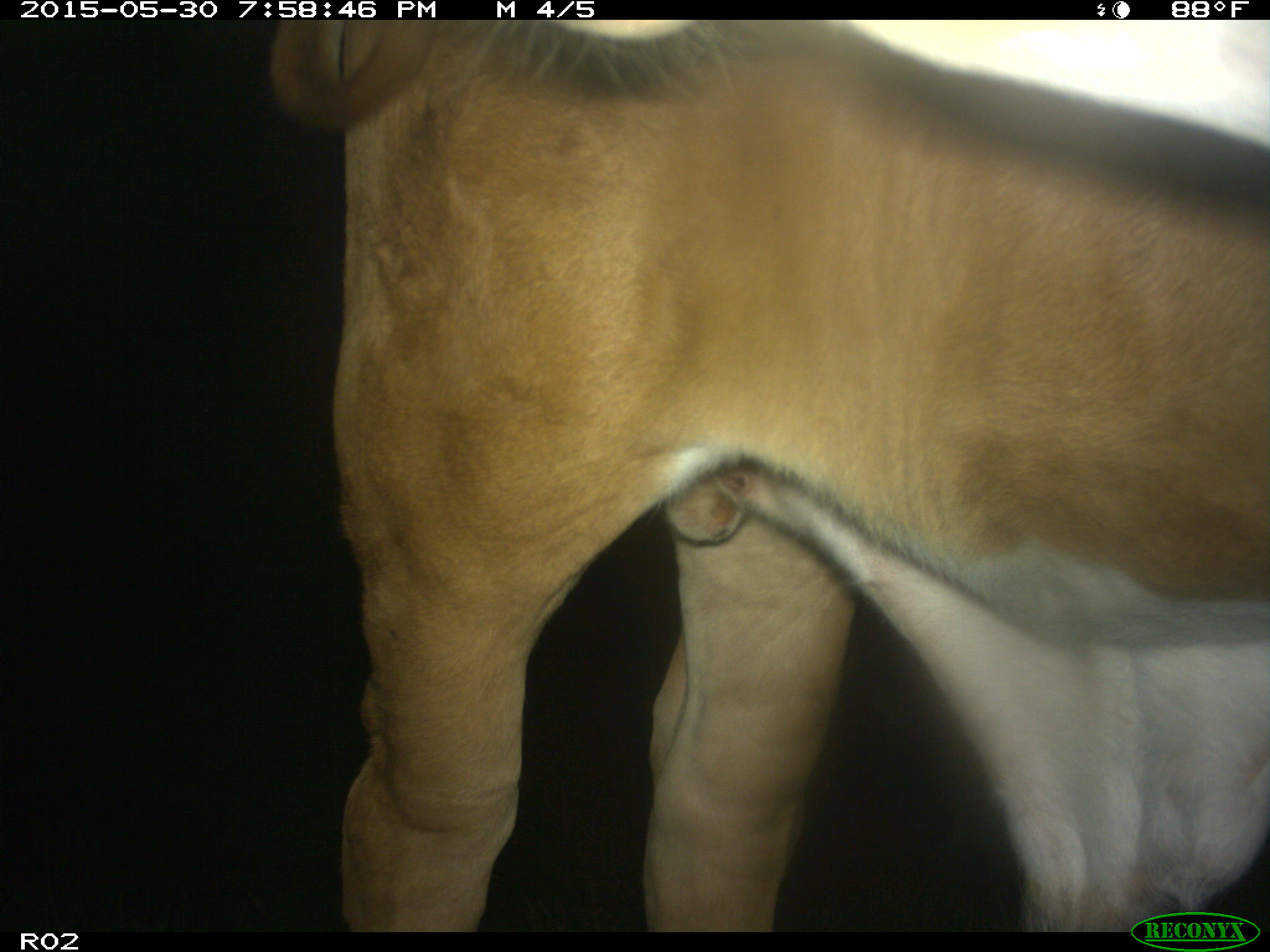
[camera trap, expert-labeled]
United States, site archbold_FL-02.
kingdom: Animalia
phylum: Chordata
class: Mammalia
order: Artiodactyla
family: Bovidae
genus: Bos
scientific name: Bos taurus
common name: domestic cow